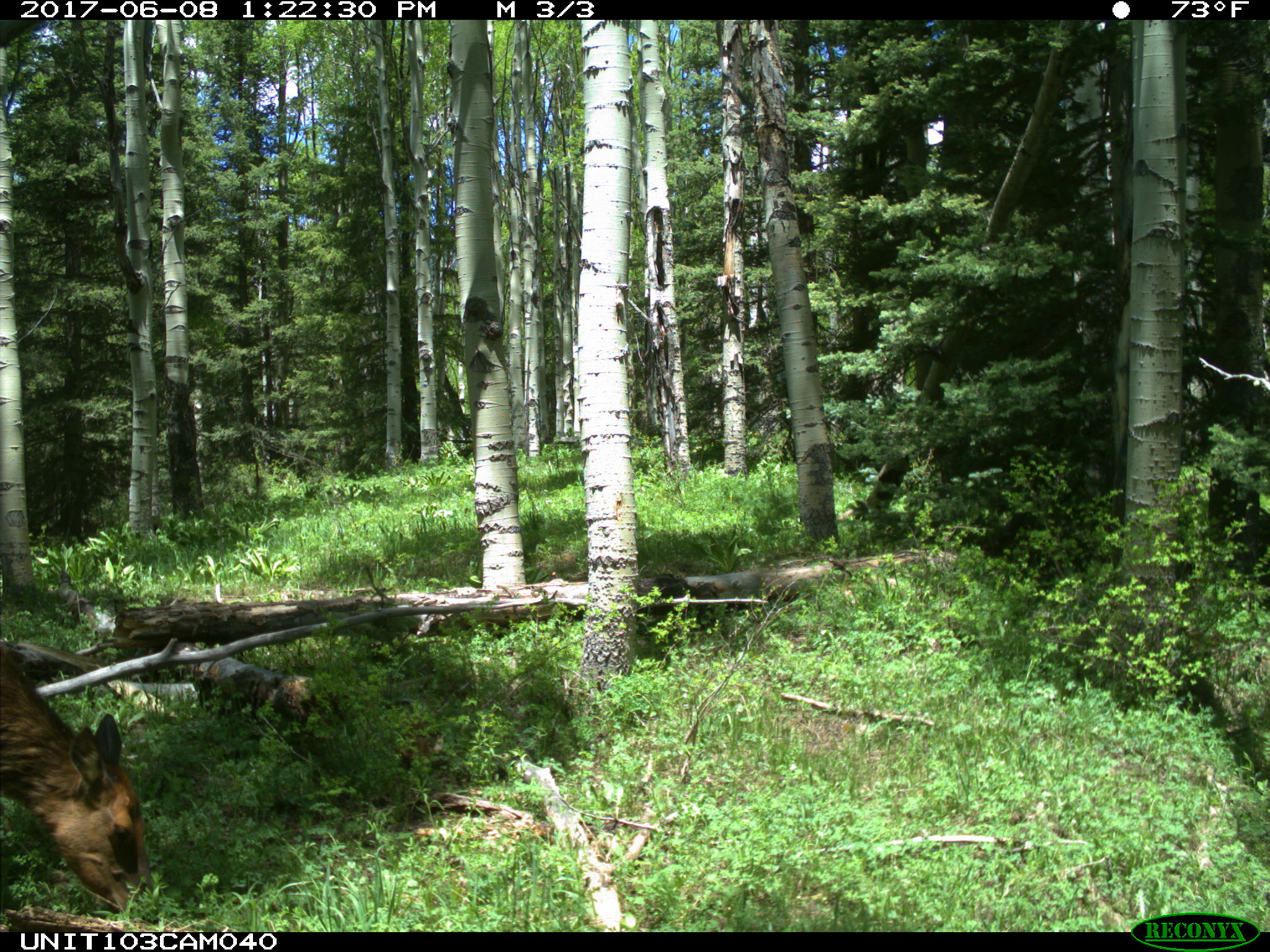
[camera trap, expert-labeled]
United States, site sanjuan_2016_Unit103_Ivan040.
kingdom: Animalia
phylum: Chordata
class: Mammalia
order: Artiodactyla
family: Cervidae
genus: Cervus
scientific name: Cervus elaphus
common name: red deer